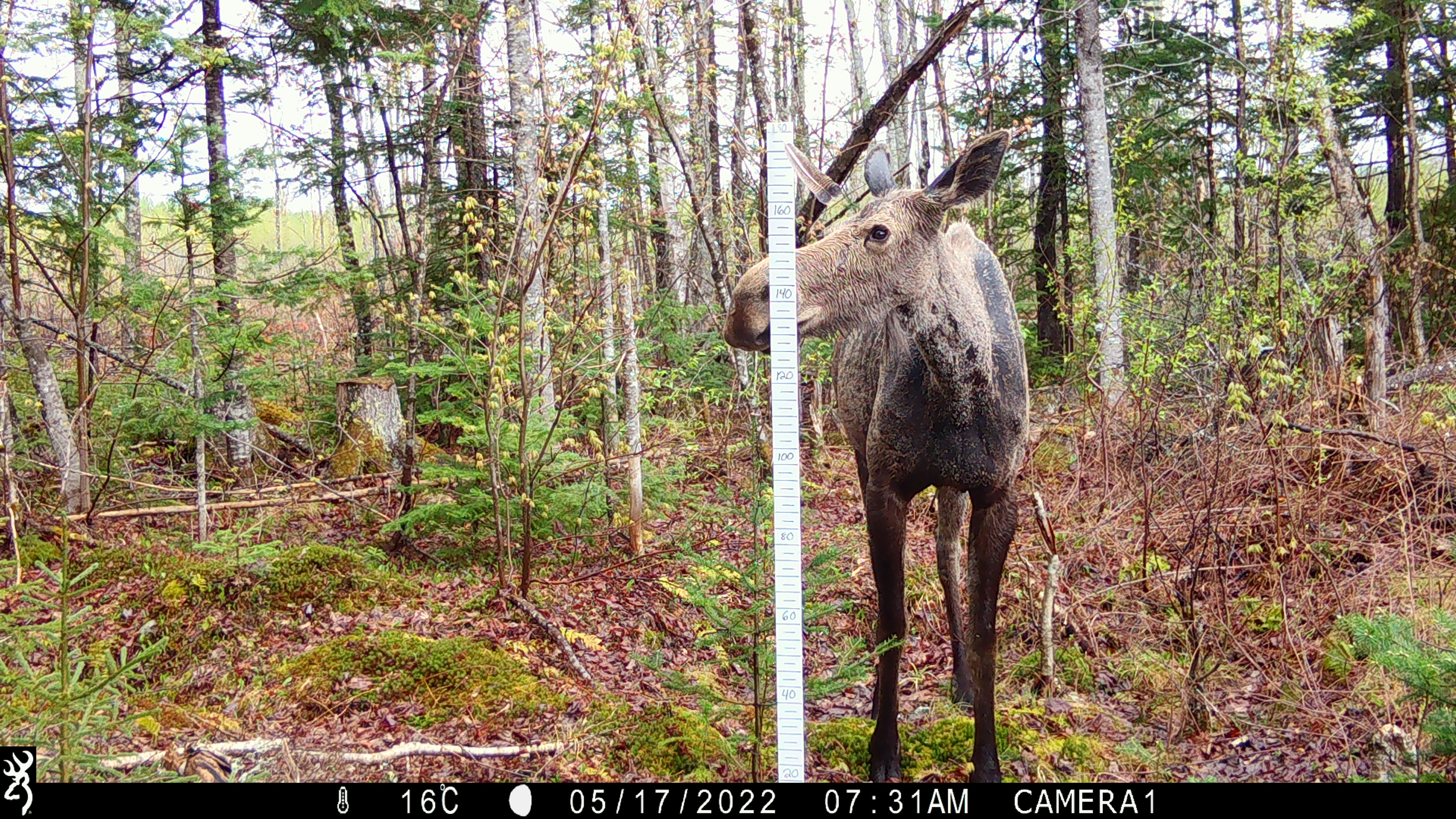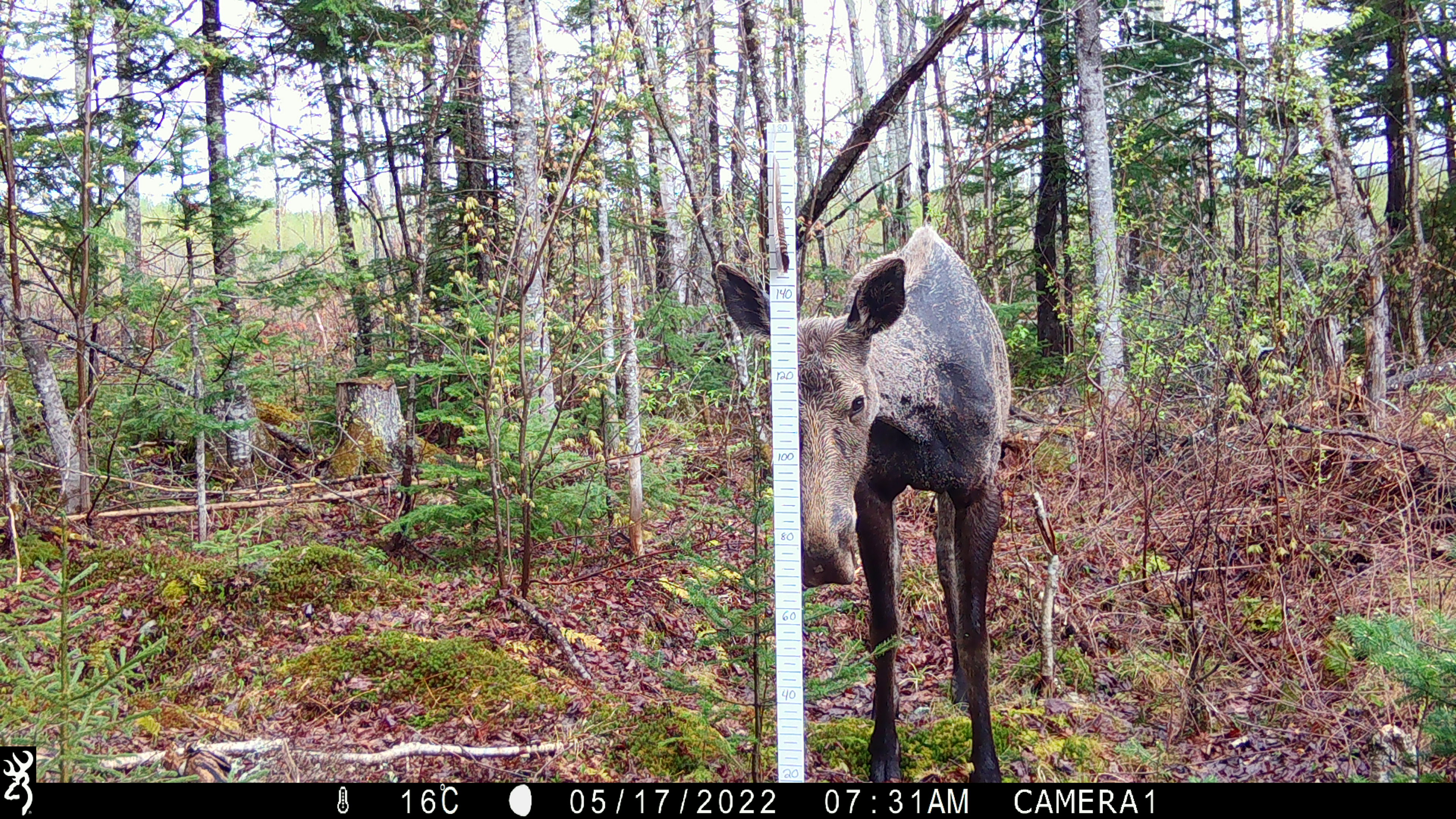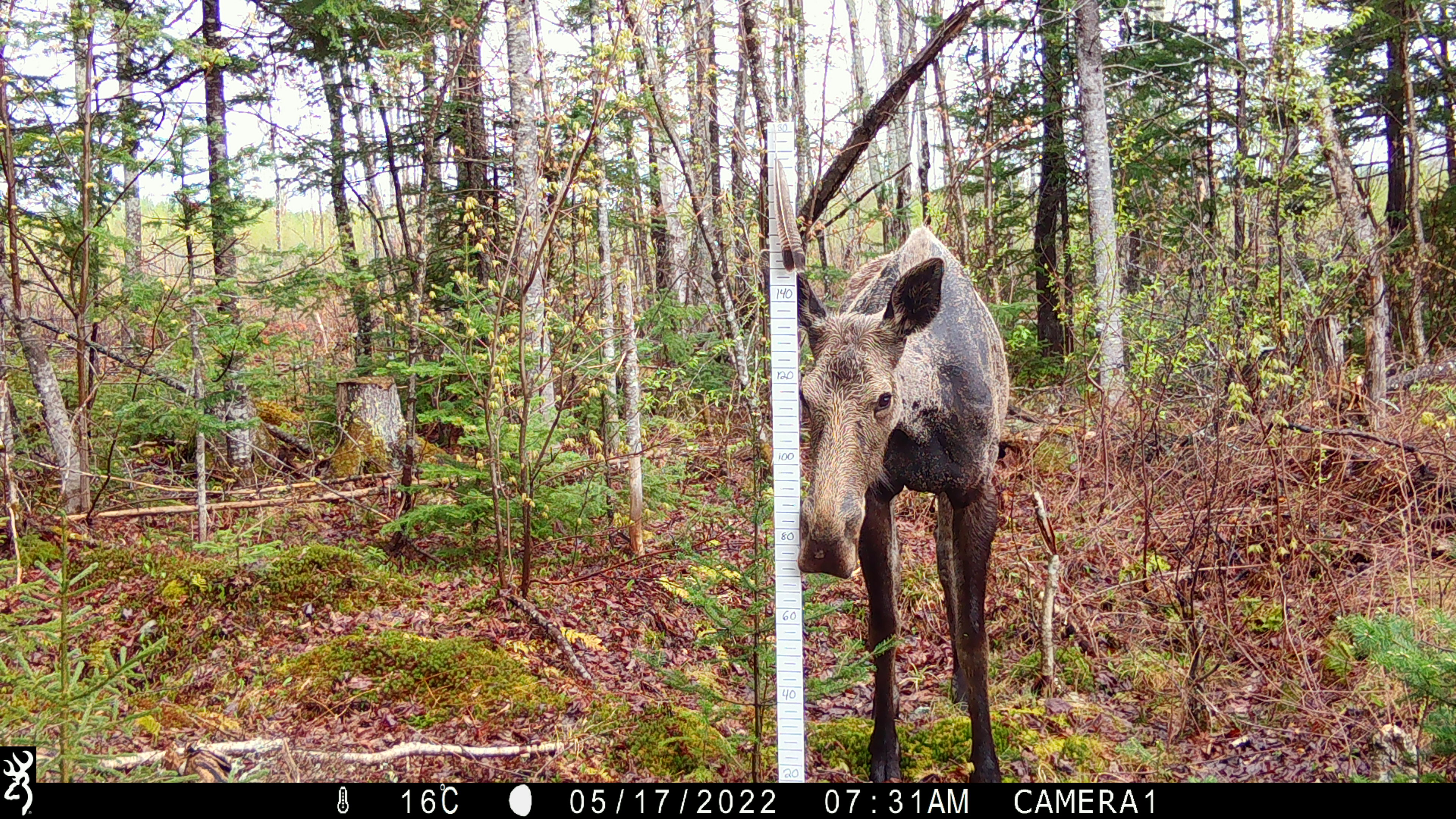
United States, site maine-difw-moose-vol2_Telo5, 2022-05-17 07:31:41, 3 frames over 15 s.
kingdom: Animalia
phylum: Chordata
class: Mammalia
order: Artiodactyla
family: Cervidae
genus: Alces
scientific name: Alces alces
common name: moose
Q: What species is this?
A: Moose (Alces alces).